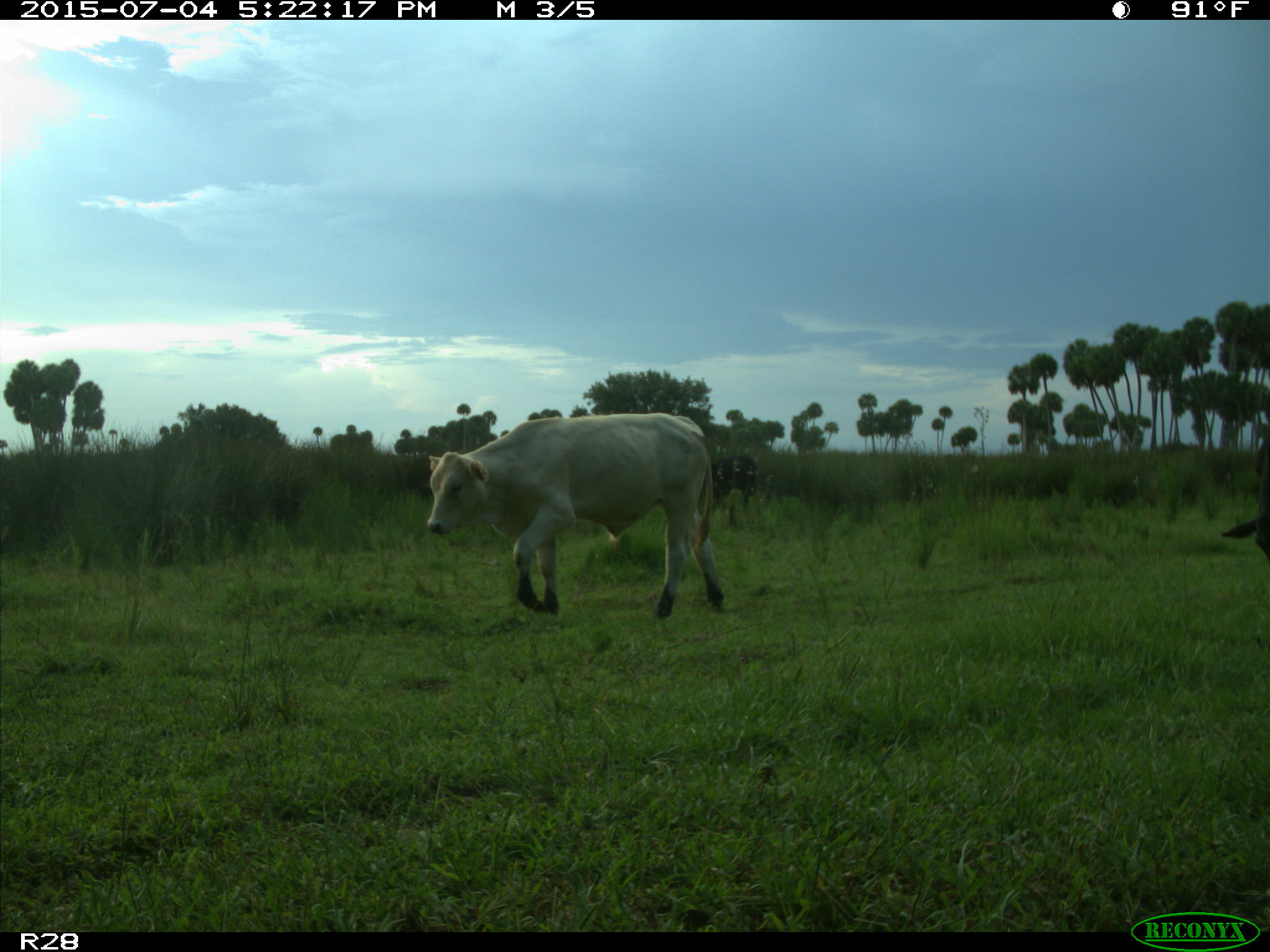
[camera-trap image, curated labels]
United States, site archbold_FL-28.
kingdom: Animalia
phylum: Chordata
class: Mammalia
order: Artiodactyla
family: Bovidae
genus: Bos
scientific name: Bos taurus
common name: domestic cow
Bos taurus (domestic cow).